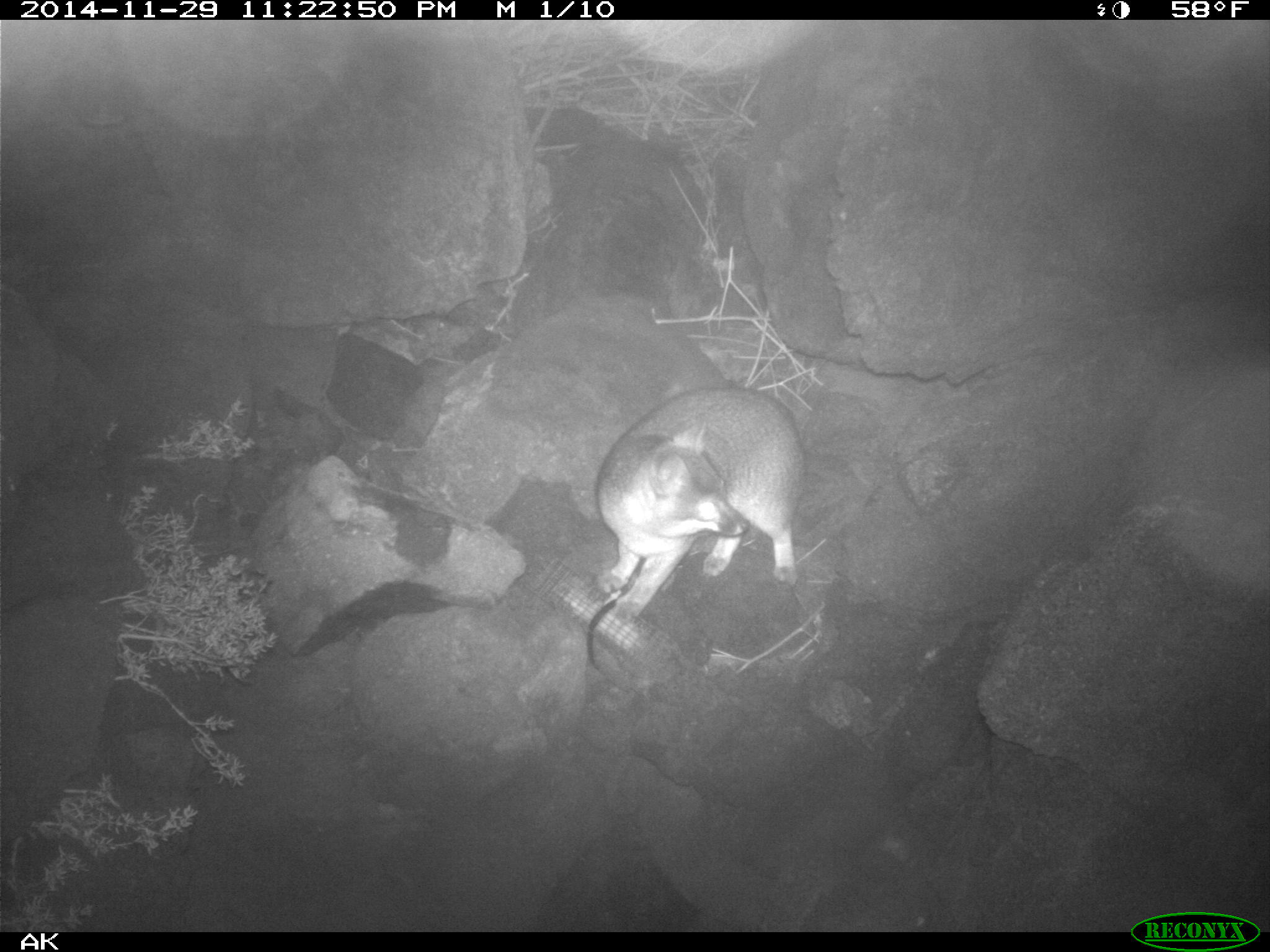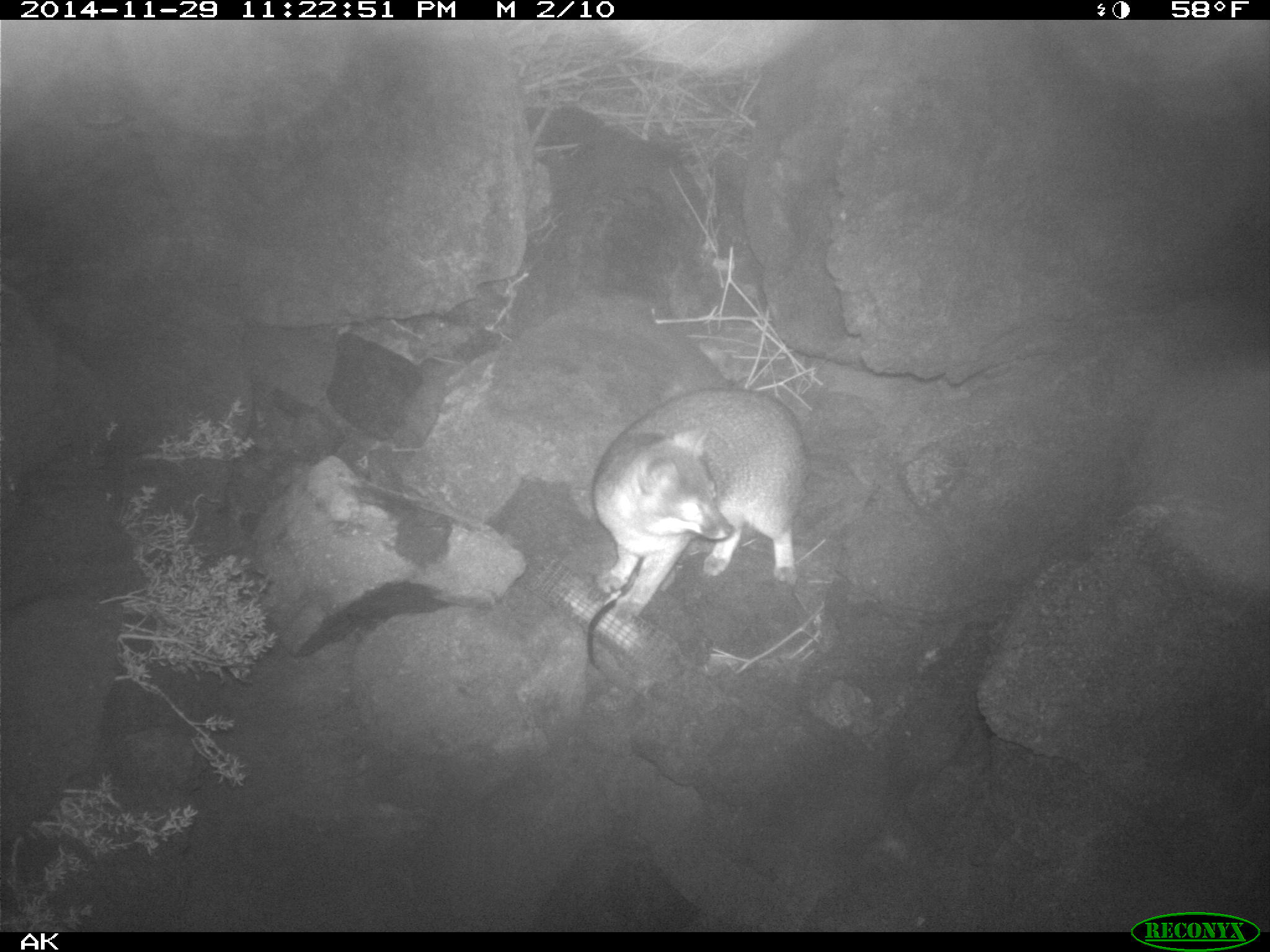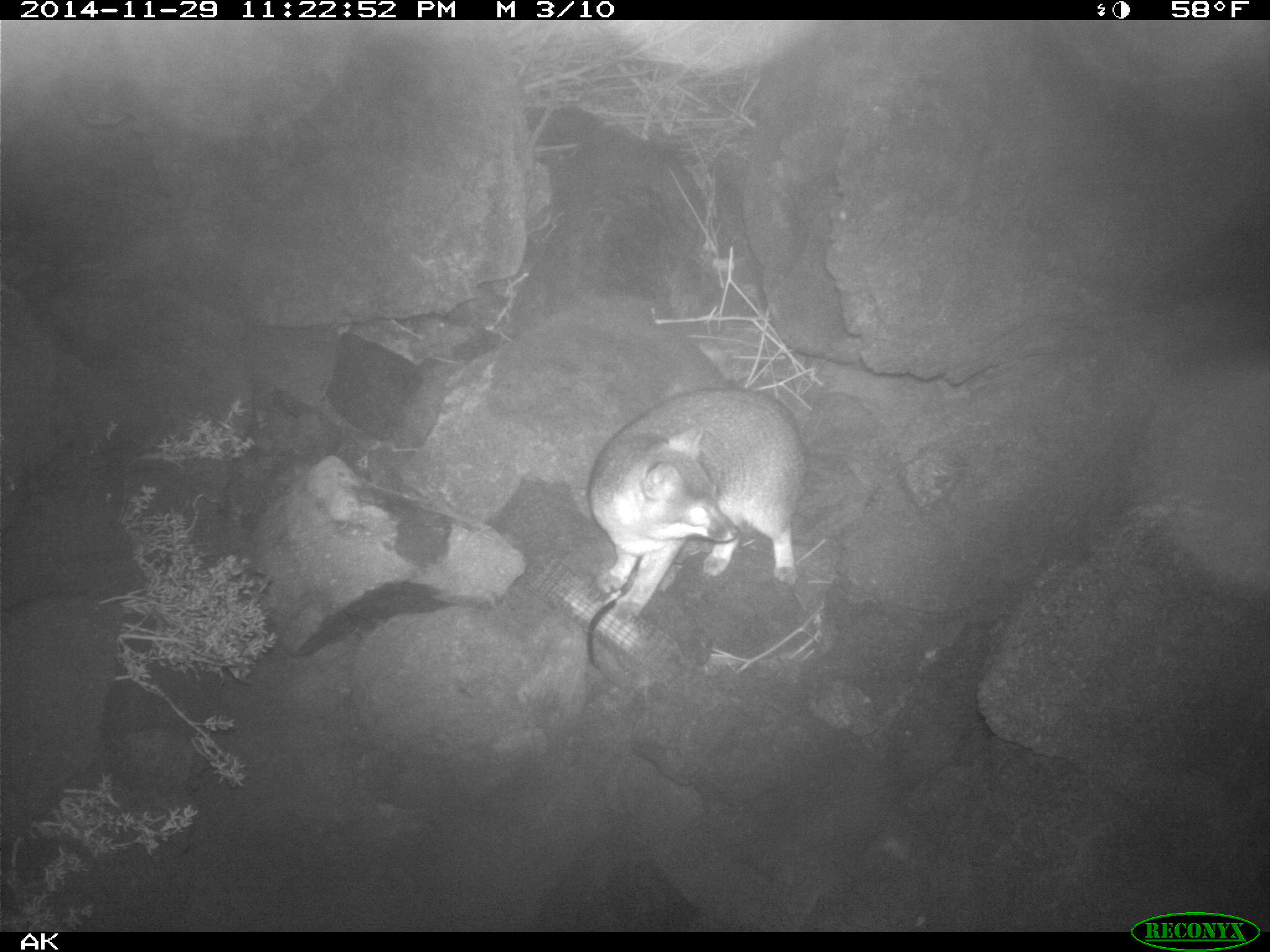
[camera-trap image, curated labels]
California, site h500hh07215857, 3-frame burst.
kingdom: Animalia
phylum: Chordata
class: Mammalia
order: Carnivora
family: Canidae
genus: Urocyon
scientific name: Urocyon littoralis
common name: island fox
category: fox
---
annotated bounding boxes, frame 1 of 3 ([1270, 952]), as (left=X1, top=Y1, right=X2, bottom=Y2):
fox: (left=595, top=385, right=809, bottom=624)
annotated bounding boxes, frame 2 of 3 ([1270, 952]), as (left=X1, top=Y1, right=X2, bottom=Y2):
fox: (left=592, top=389, right=807, bottom=618)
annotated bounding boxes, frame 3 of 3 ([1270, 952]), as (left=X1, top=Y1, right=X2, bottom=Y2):
fox: (left=585, top=387, right=809, bottom=622)